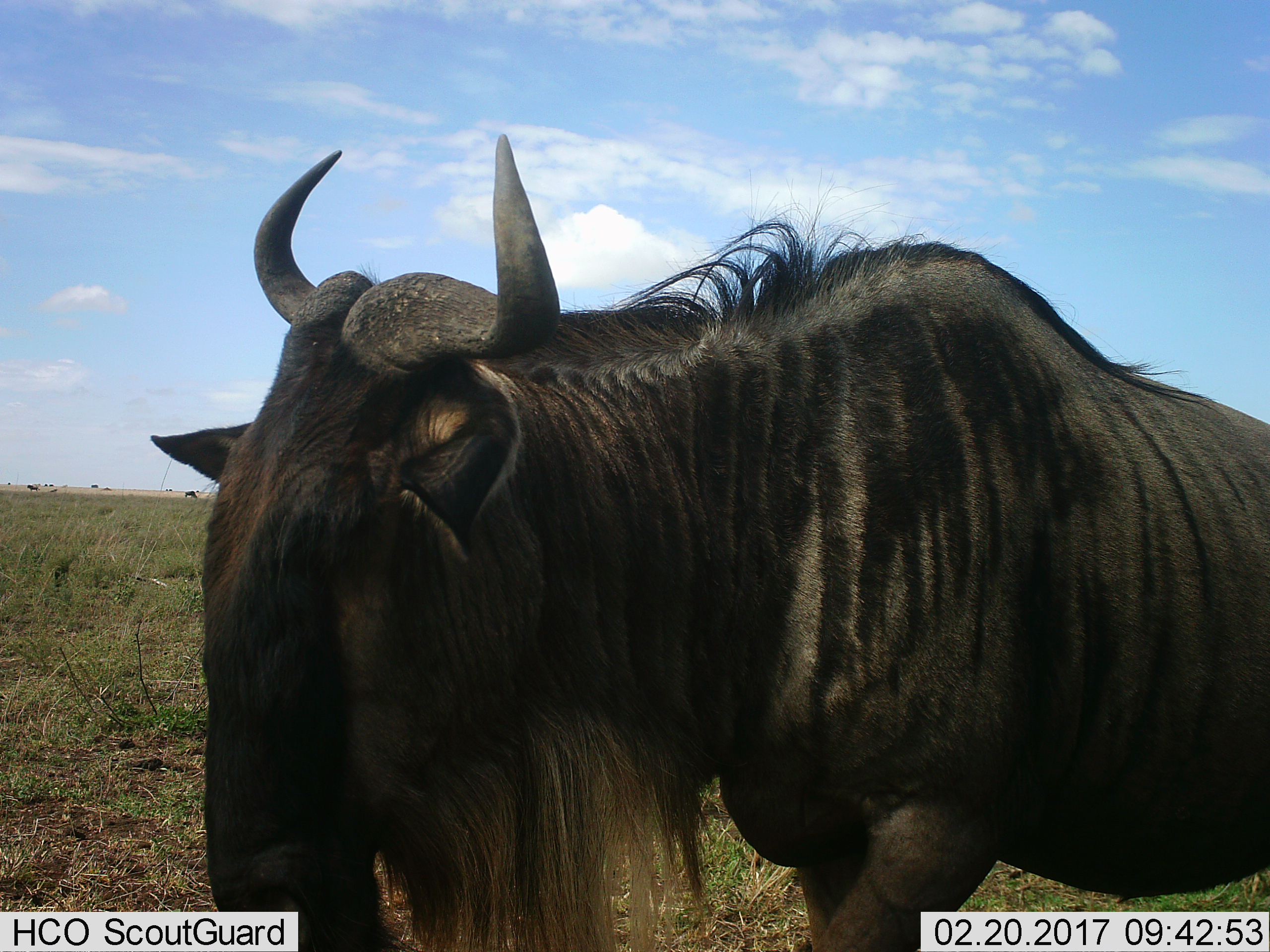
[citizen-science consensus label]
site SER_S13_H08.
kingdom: Animalia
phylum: Chordata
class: Mammalia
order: Artiodactyla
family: Bovidae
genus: Connochaetes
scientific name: Connochaetes taurinus taurinus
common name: blue wildebeest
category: wildebeestblue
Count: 1.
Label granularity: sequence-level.